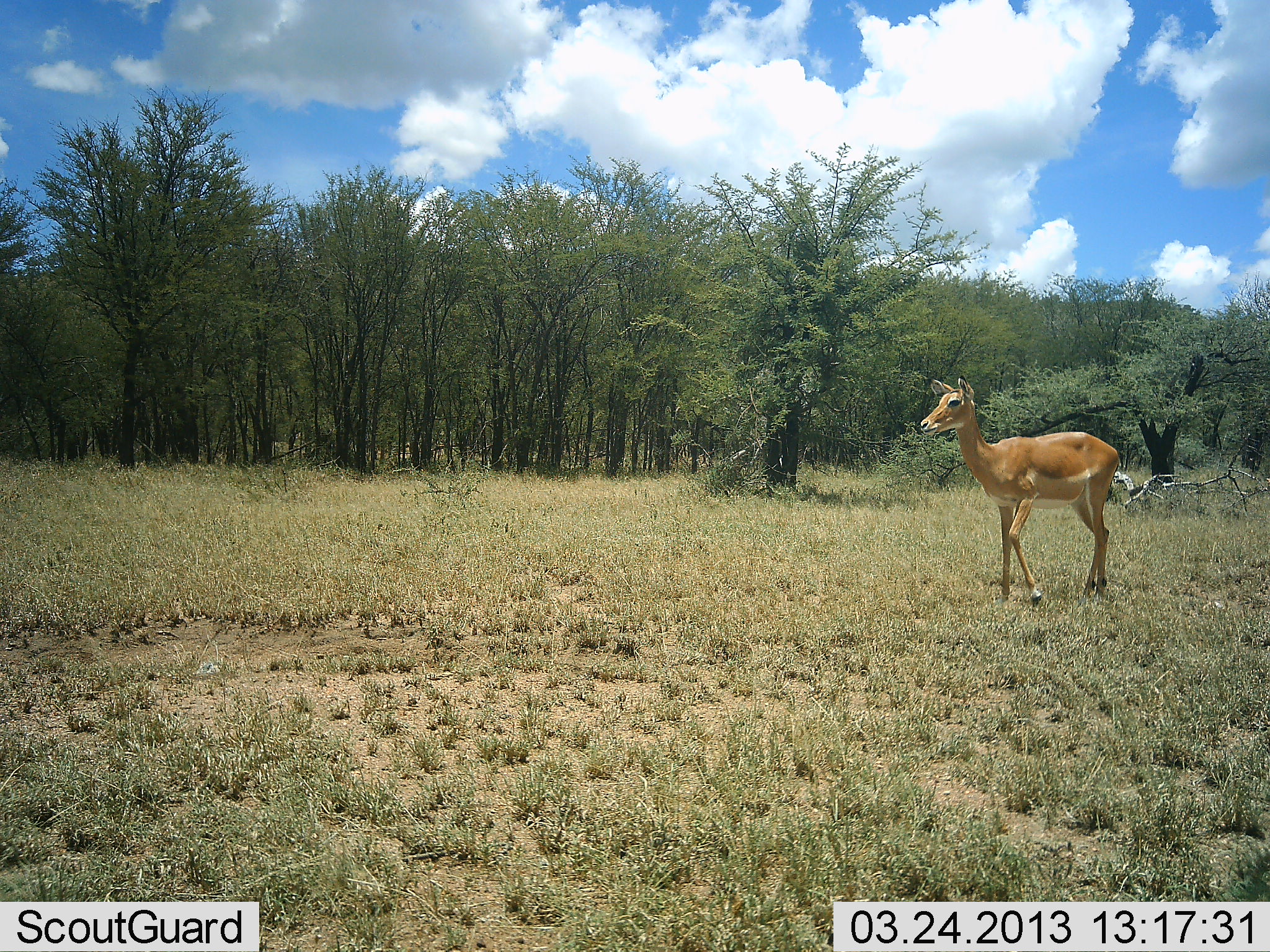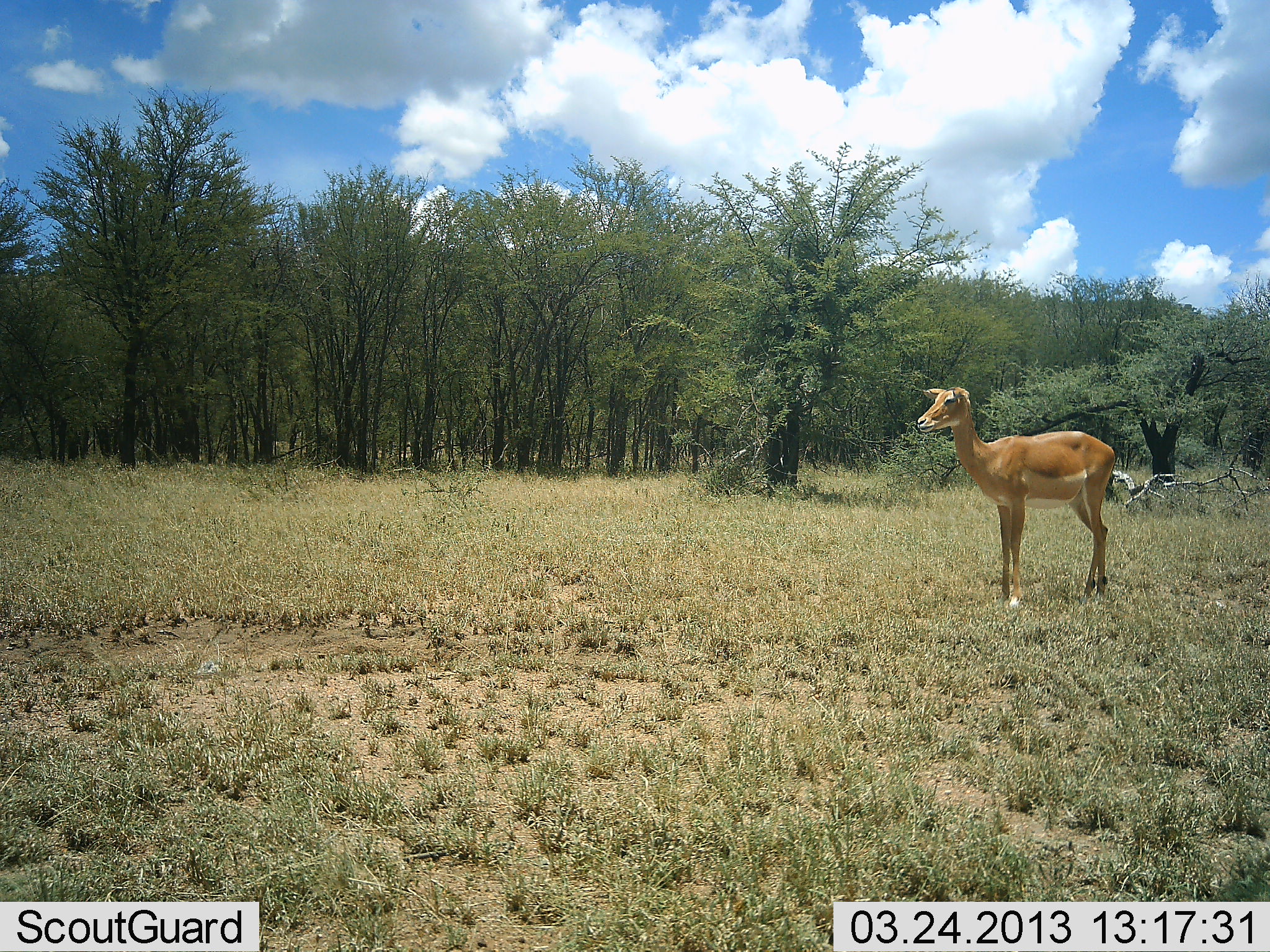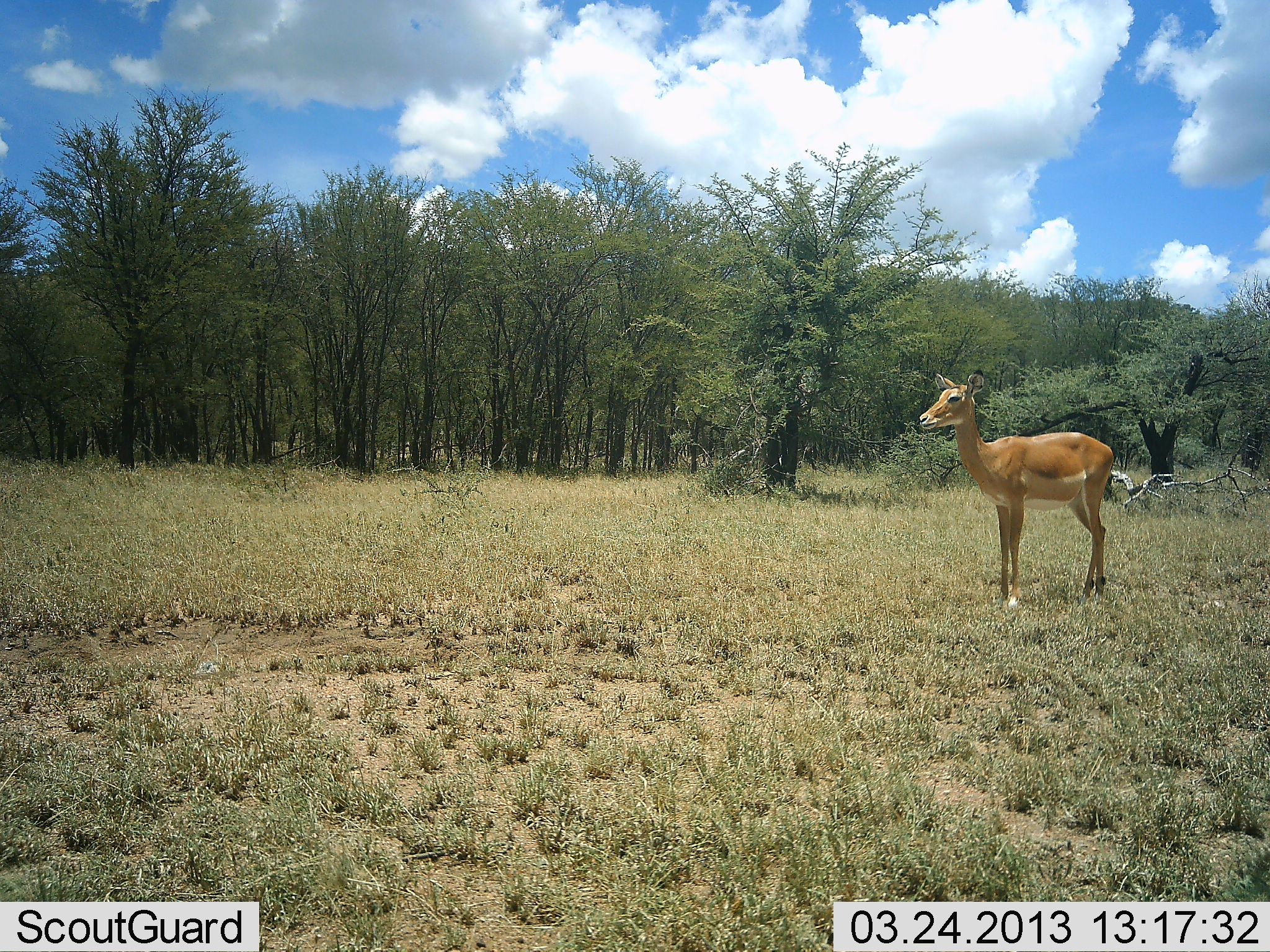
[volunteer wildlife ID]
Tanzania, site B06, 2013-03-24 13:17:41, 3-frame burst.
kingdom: Animalia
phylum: Chordata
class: Mammalia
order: Artiodactyla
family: Bovidae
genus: Aepyceros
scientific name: Aepyceros melampus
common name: impala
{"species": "impala (Aepyceros melampus)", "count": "1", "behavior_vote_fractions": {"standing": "100%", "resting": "4%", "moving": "0%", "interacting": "0%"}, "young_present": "0%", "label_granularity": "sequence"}